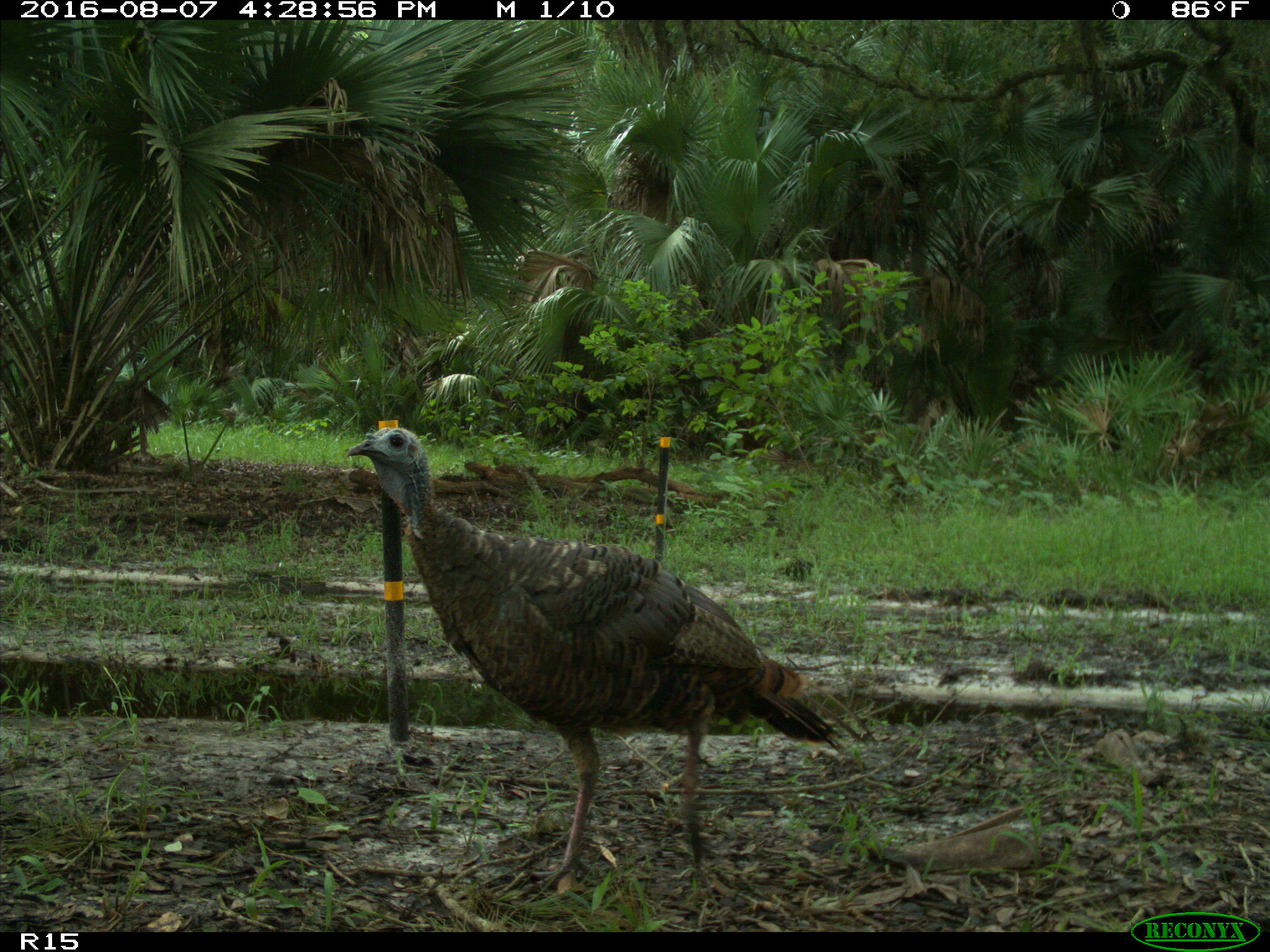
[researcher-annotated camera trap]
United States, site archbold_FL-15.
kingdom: Animalia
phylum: Chordata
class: Aves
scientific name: Aves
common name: birds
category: unidentified bird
Unidentified bird (birds) (Aves).